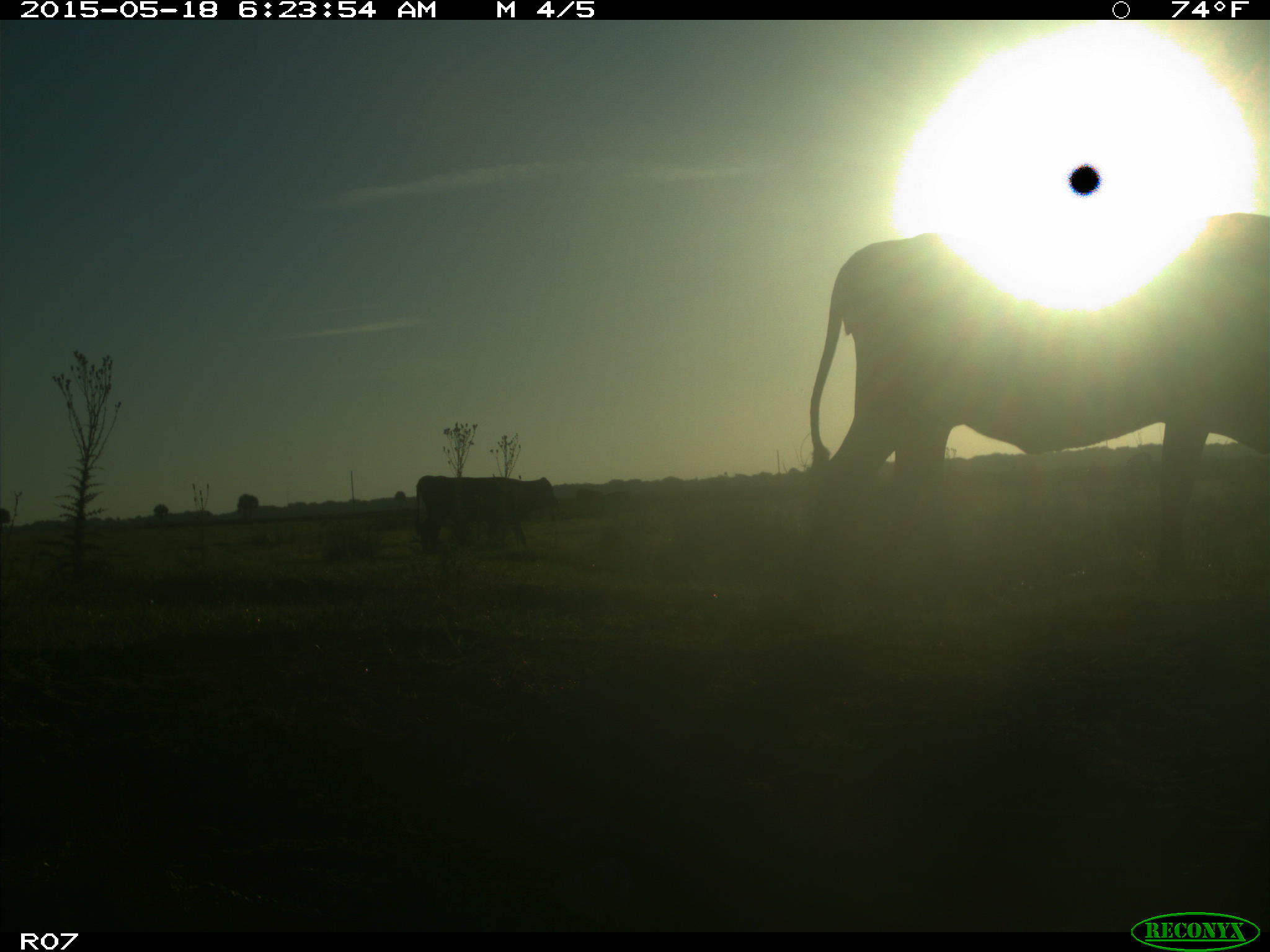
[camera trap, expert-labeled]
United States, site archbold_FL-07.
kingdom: Animalia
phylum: Chordata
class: Mammalia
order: Artiodactyla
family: Bovidae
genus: Bos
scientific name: Bos taurus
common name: domestic cow